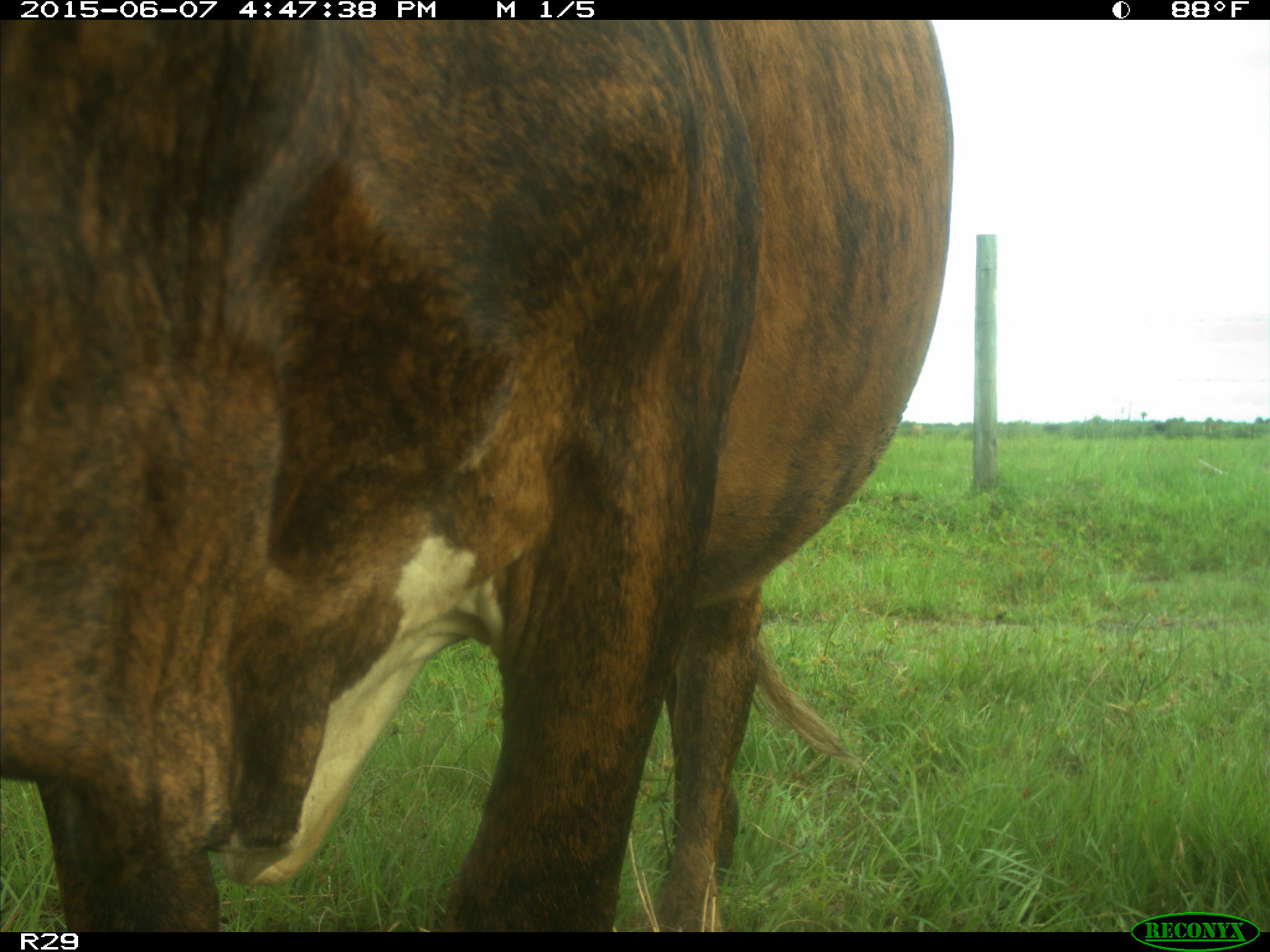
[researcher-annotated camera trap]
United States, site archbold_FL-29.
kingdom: Animalia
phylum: Chordata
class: Mammalia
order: Artiodactyla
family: Bovidae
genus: Bos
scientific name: Bos taurus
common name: domestic cow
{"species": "Bos taurus (domestic cow)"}